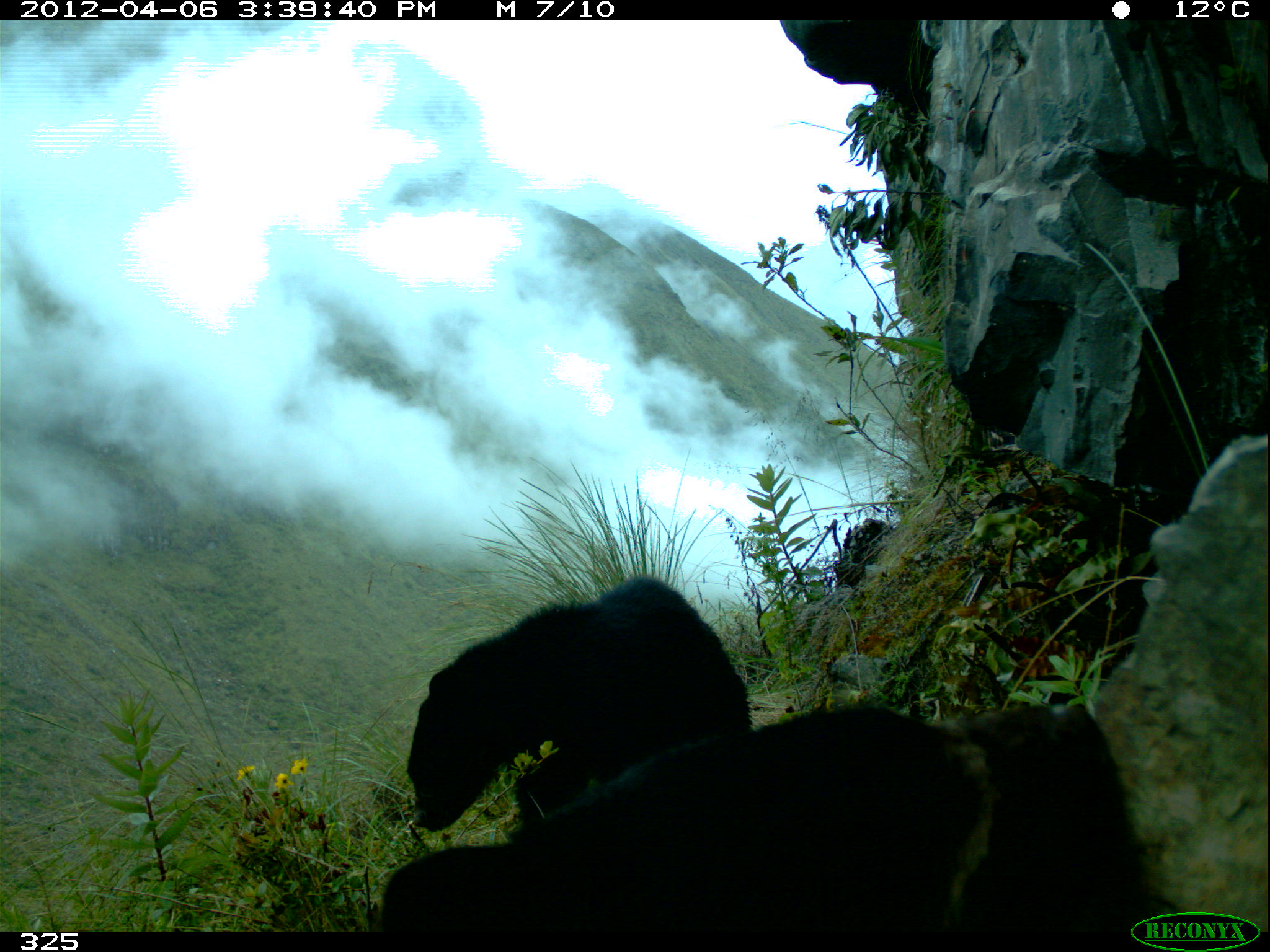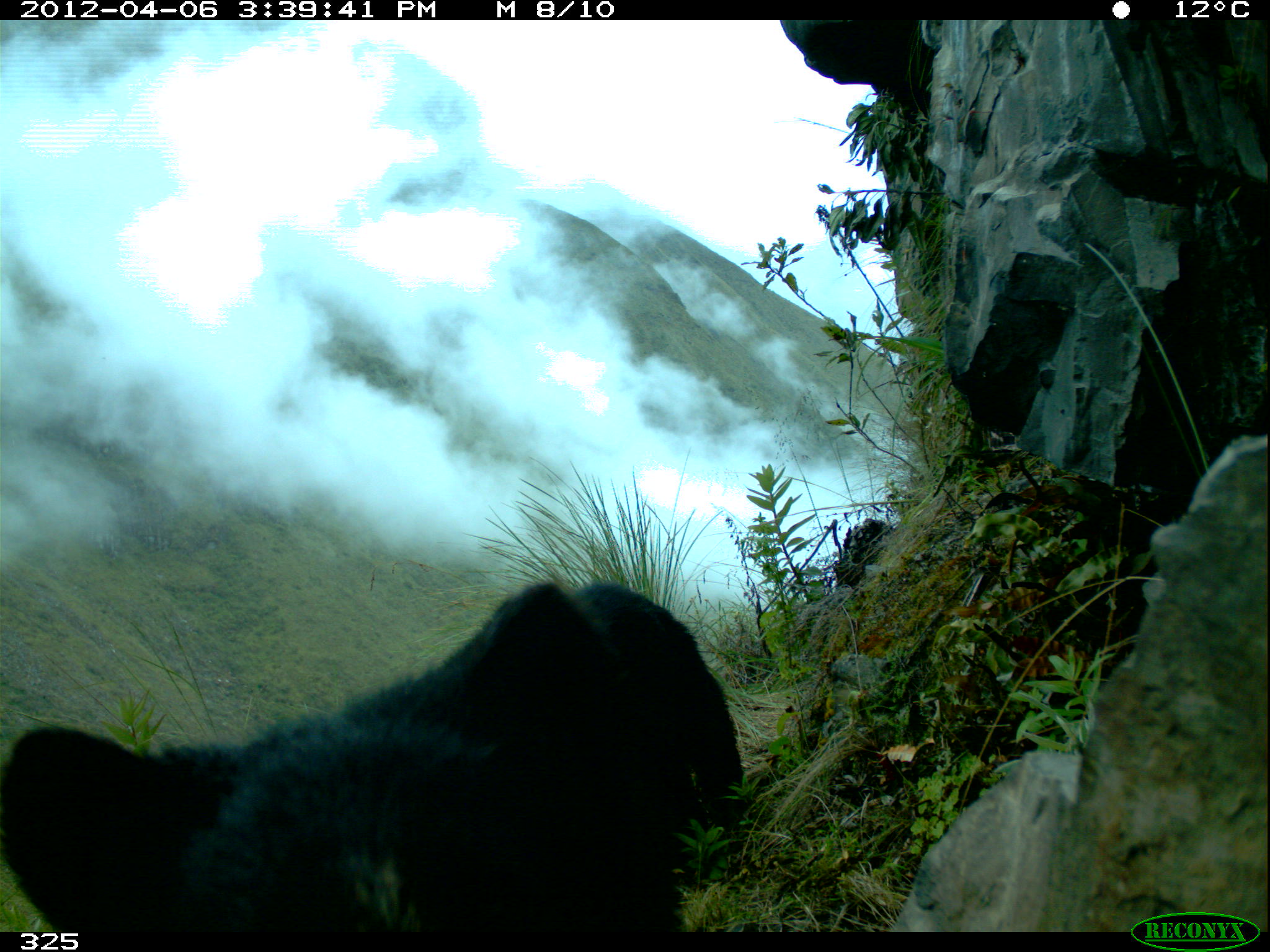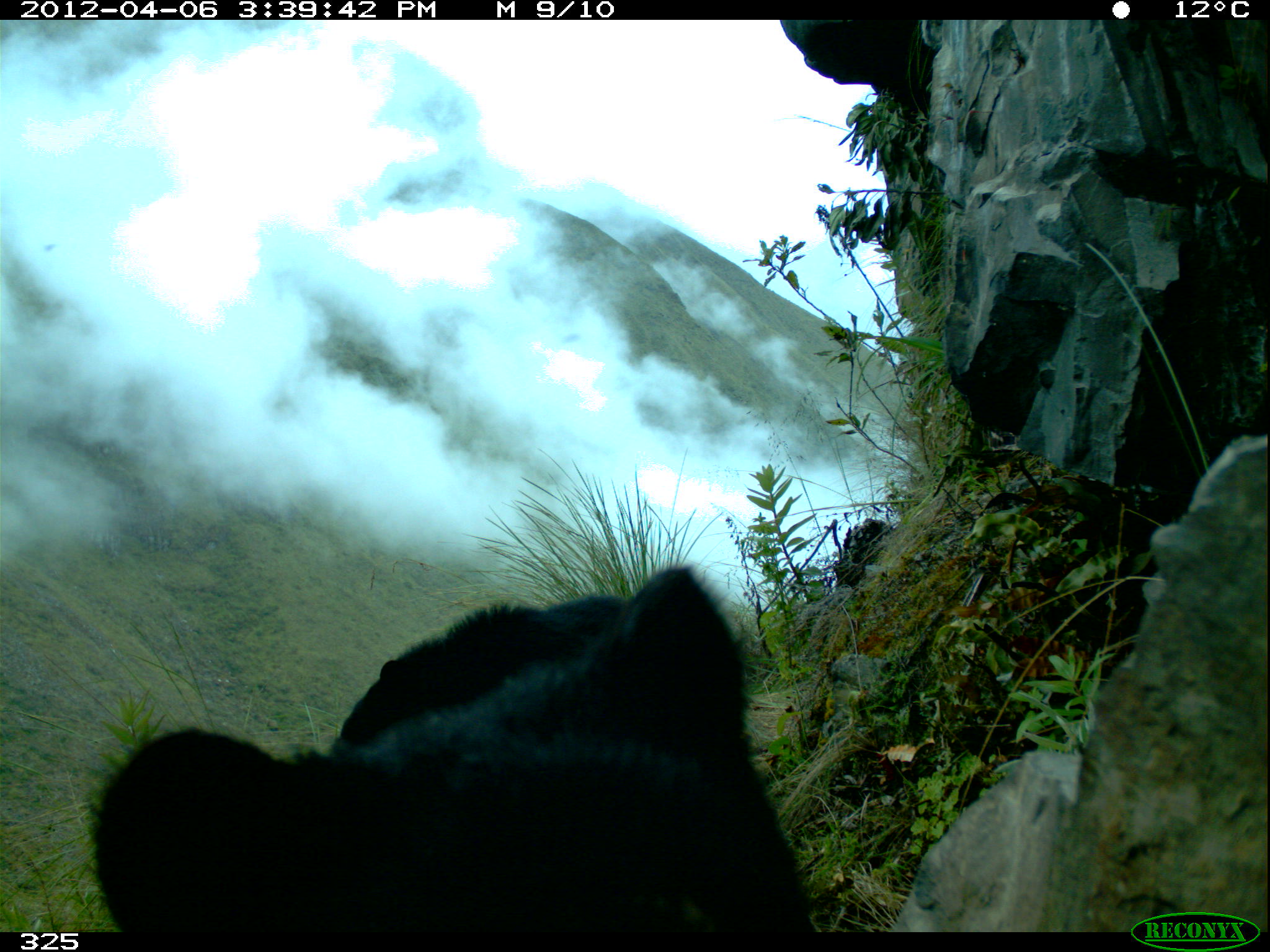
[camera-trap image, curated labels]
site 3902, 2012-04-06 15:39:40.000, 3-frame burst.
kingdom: Animalia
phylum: Chordata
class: Mammalia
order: Carnivora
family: Ursidae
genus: Tremarctos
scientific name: Tremarctos ornatus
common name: spectacled bear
Tremarctos ornatus (spectacled bear).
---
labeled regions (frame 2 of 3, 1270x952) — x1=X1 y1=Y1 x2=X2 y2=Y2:
tremarctos ornatus: x1=0 y1=579 x2=686 y2=929; x1=575 y1=567 x2=746 y2=882